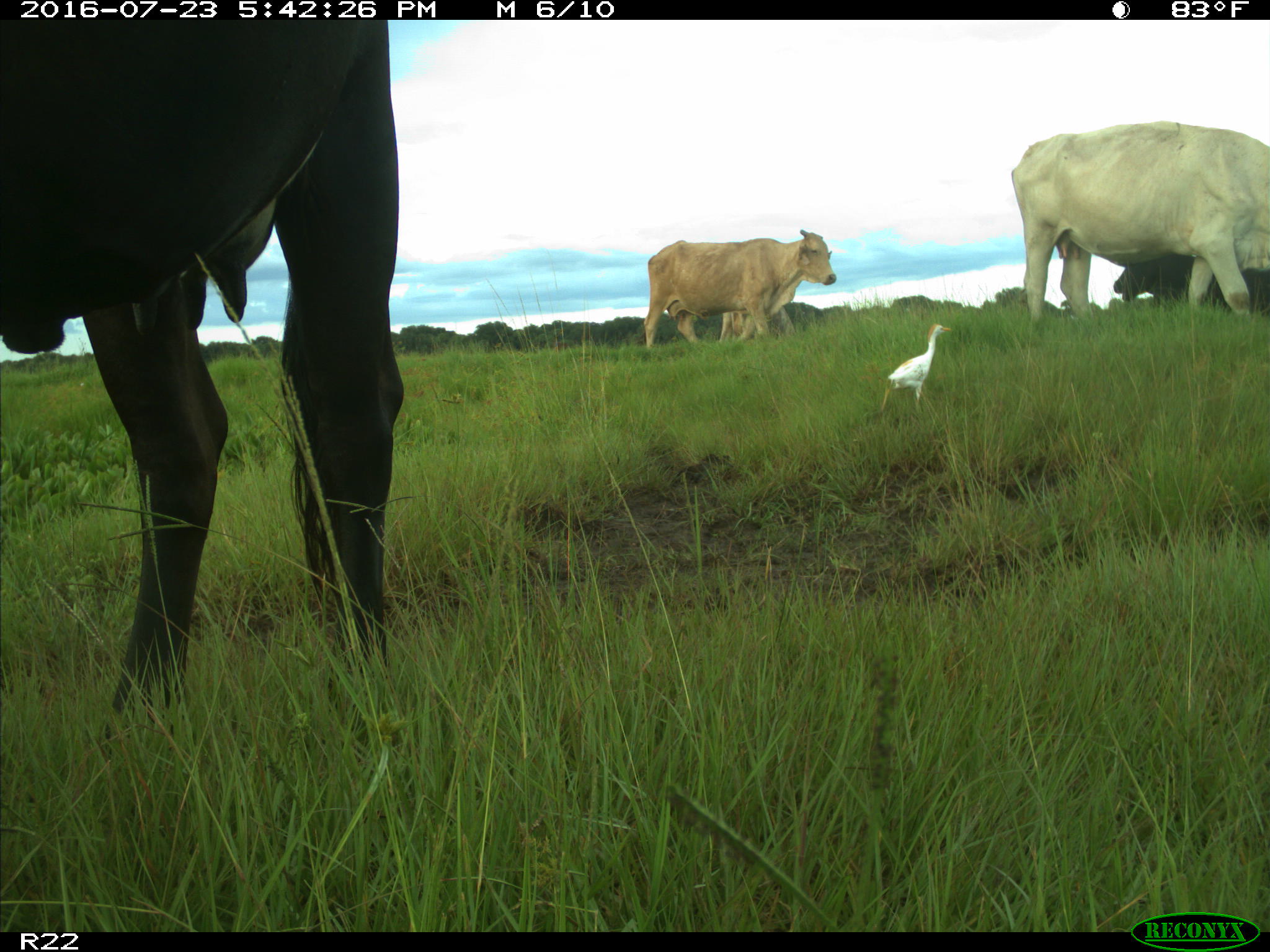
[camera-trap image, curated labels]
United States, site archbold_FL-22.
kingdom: Animalia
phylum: Chordata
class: Mammalia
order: Artiodactyla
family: Bovidae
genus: Bos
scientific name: Bos taurus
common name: domestic cow